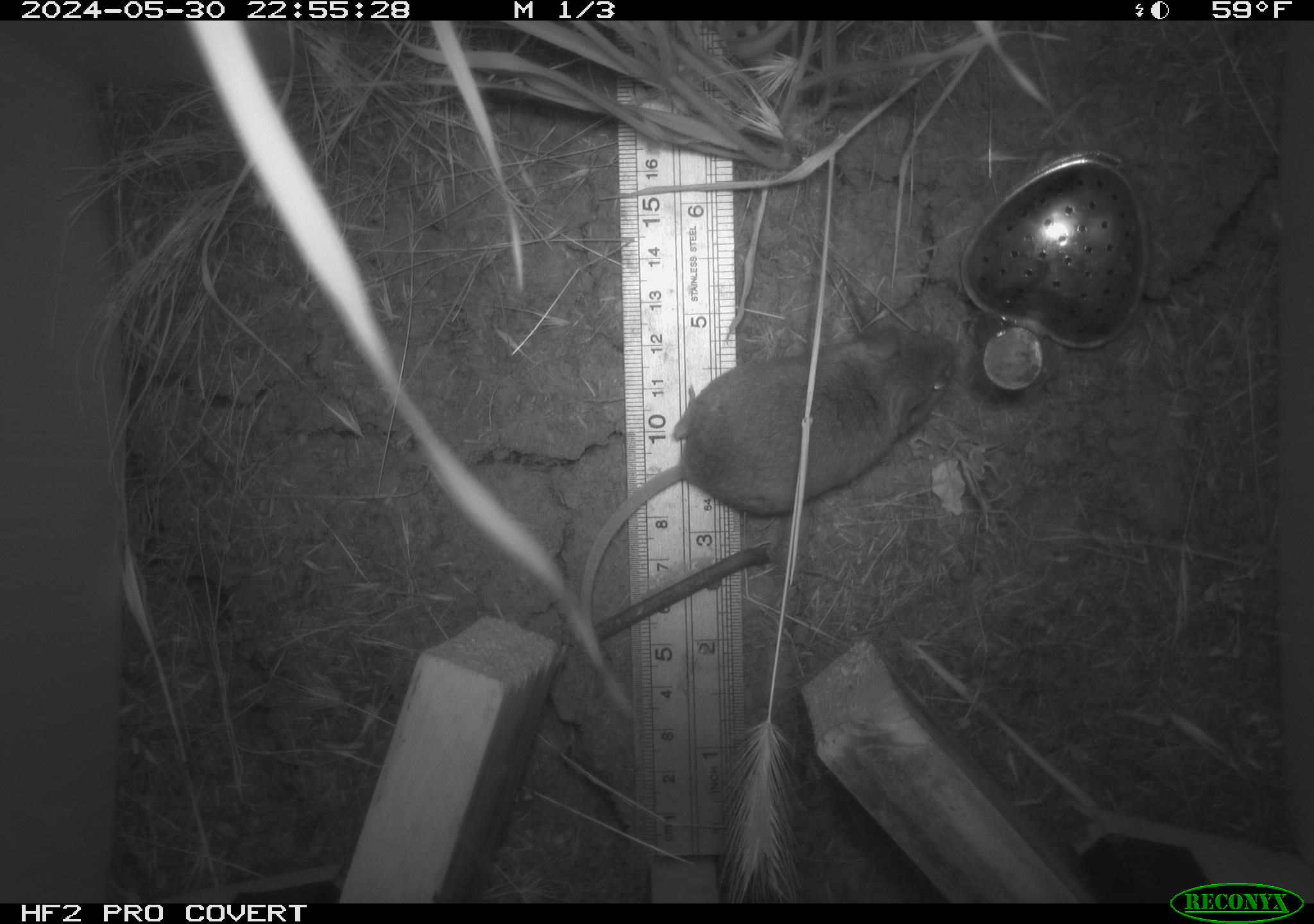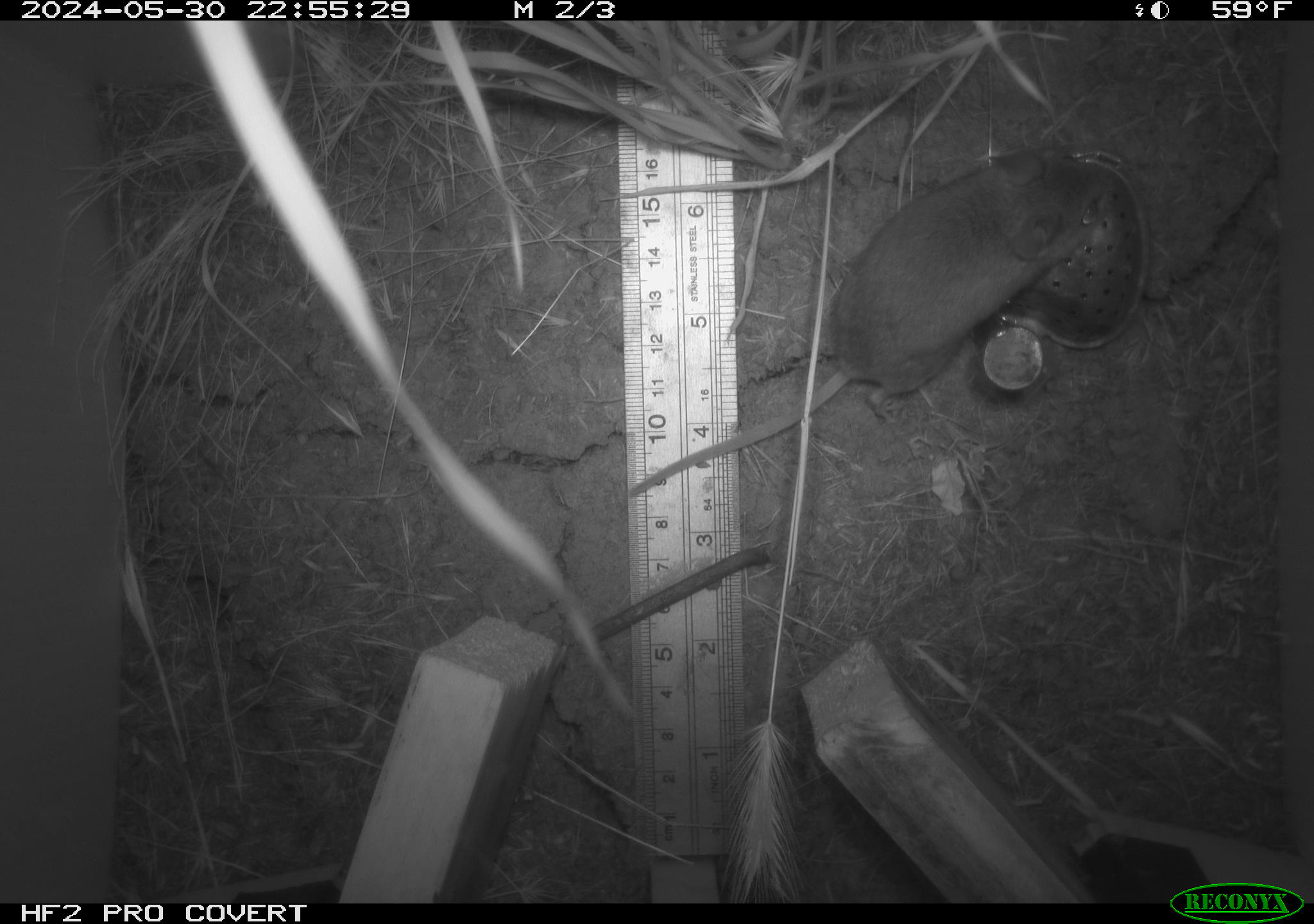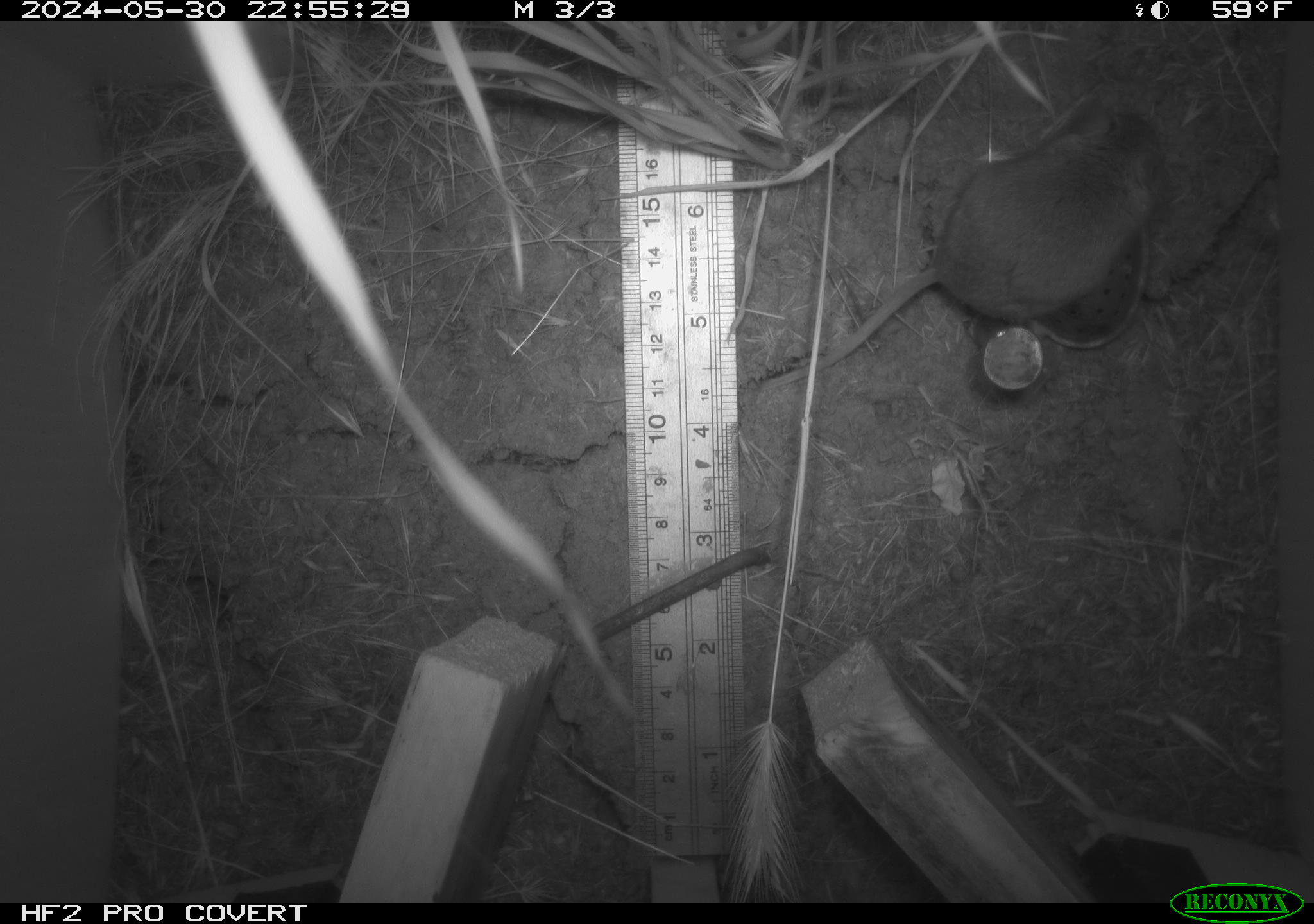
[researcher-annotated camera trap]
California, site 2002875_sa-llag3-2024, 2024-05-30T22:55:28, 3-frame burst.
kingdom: Animalia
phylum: Chordata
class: Mammalia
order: Rodentia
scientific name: Rodentia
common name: rodent